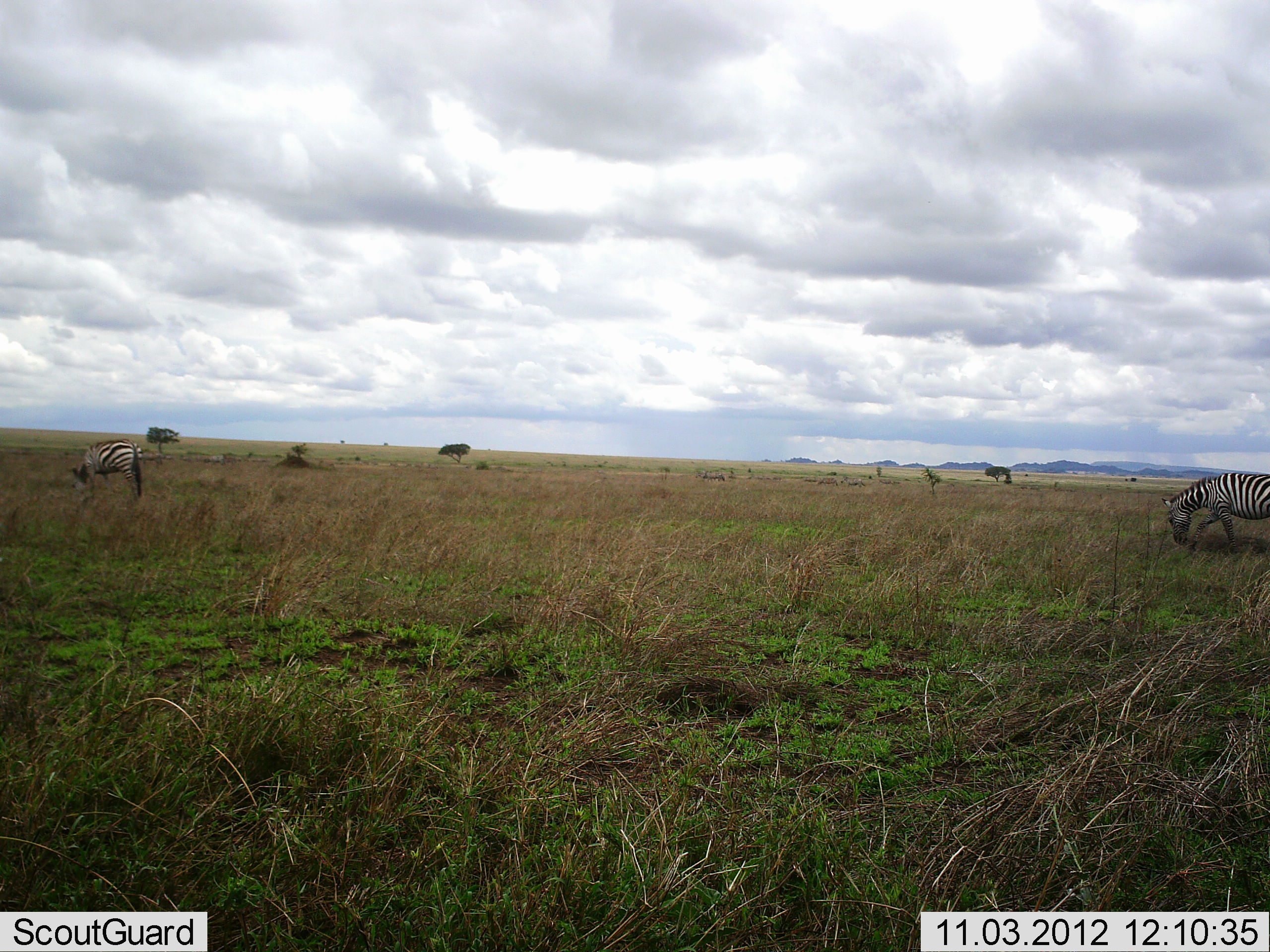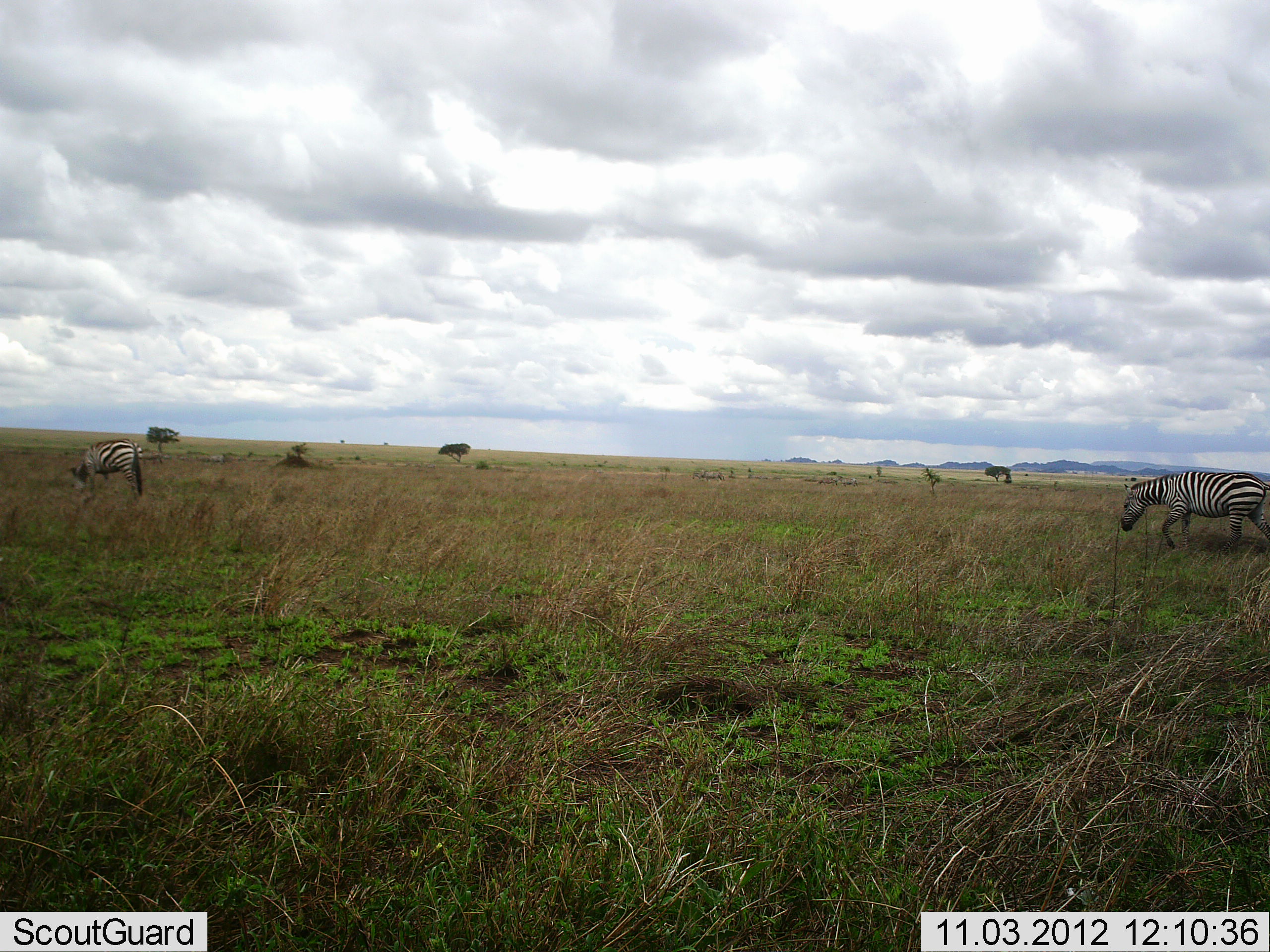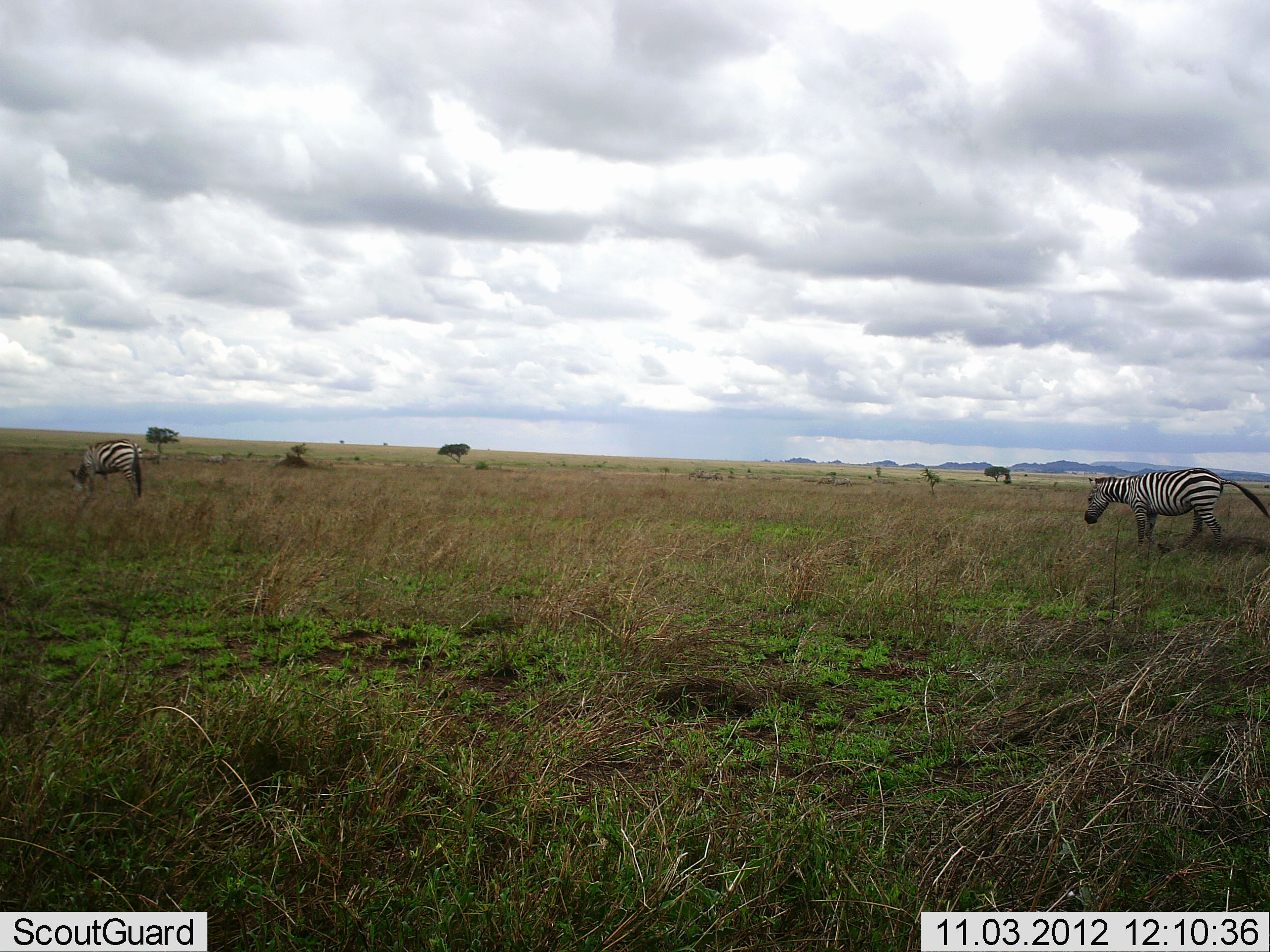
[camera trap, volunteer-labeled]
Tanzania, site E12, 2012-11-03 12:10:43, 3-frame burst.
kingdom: Animalia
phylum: Chordata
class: Mammalia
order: Perissodactyla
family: Equidae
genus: Equus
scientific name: Equus quagga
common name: plains zebra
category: zebra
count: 2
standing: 30%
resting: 0%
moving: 80%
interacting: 0%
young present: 0%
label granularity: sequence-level